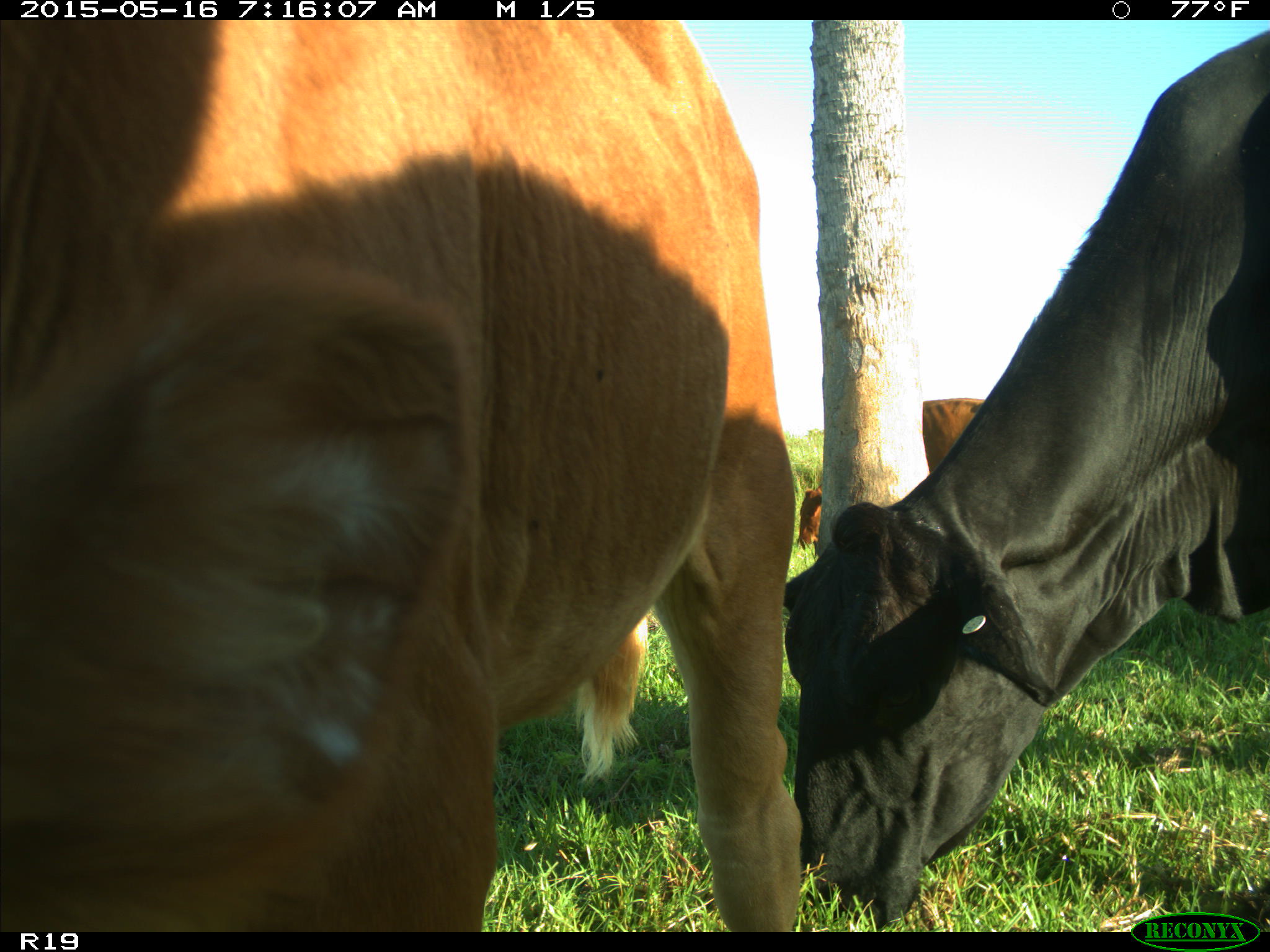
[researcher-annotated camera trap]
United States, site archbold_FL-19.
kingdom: Animalia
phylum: Chordata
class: Mammalia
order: Artiodactyla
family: Bovidae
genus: Bos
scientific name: Bos taurus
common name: domestic cow